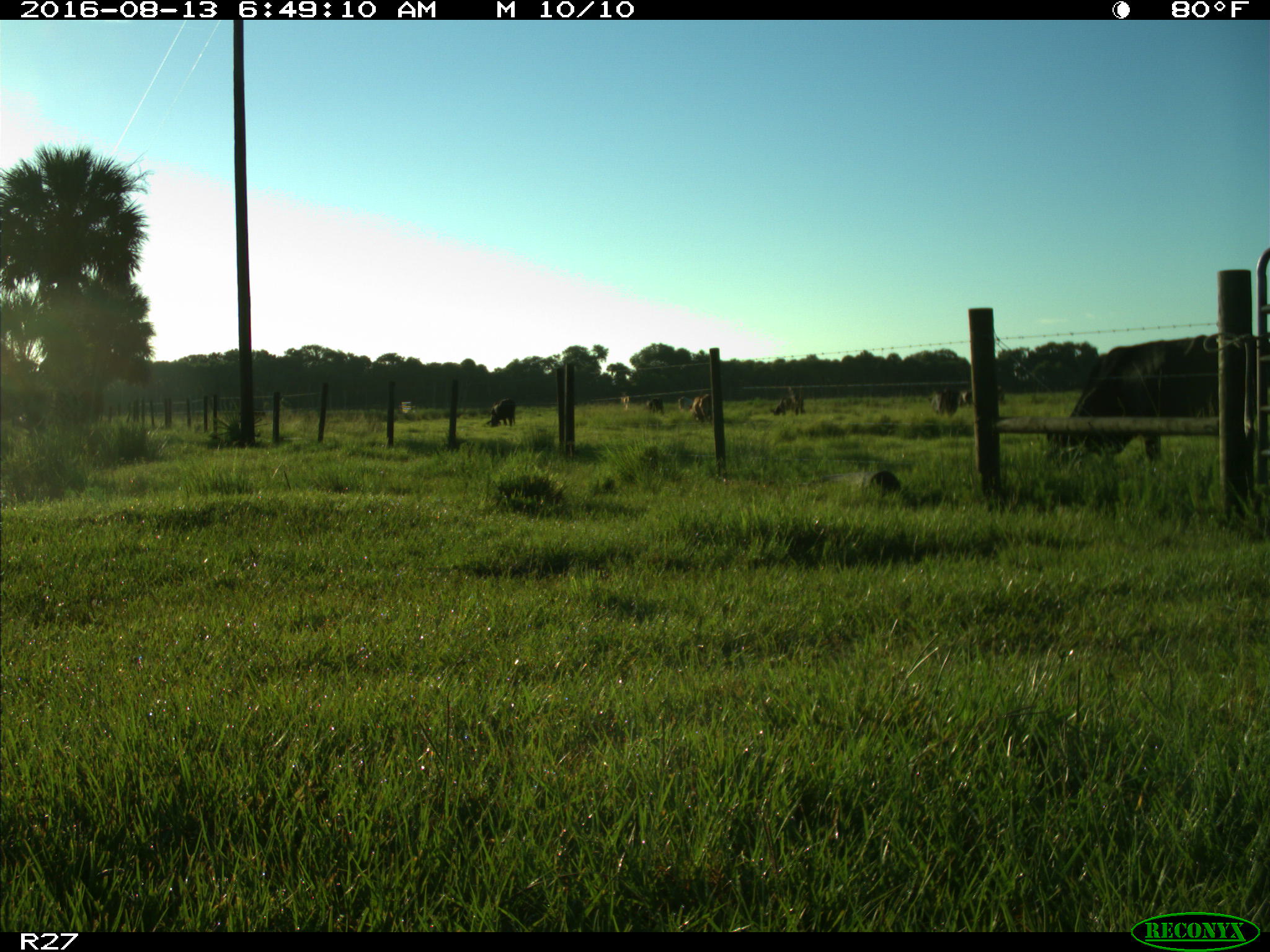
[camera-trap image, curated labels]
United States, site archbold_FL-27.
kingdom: Animalia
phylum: Chordata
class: Mammalia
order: Artiodactyla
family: Bovidae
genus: Bos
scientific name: Bos taurus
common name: domestic cow